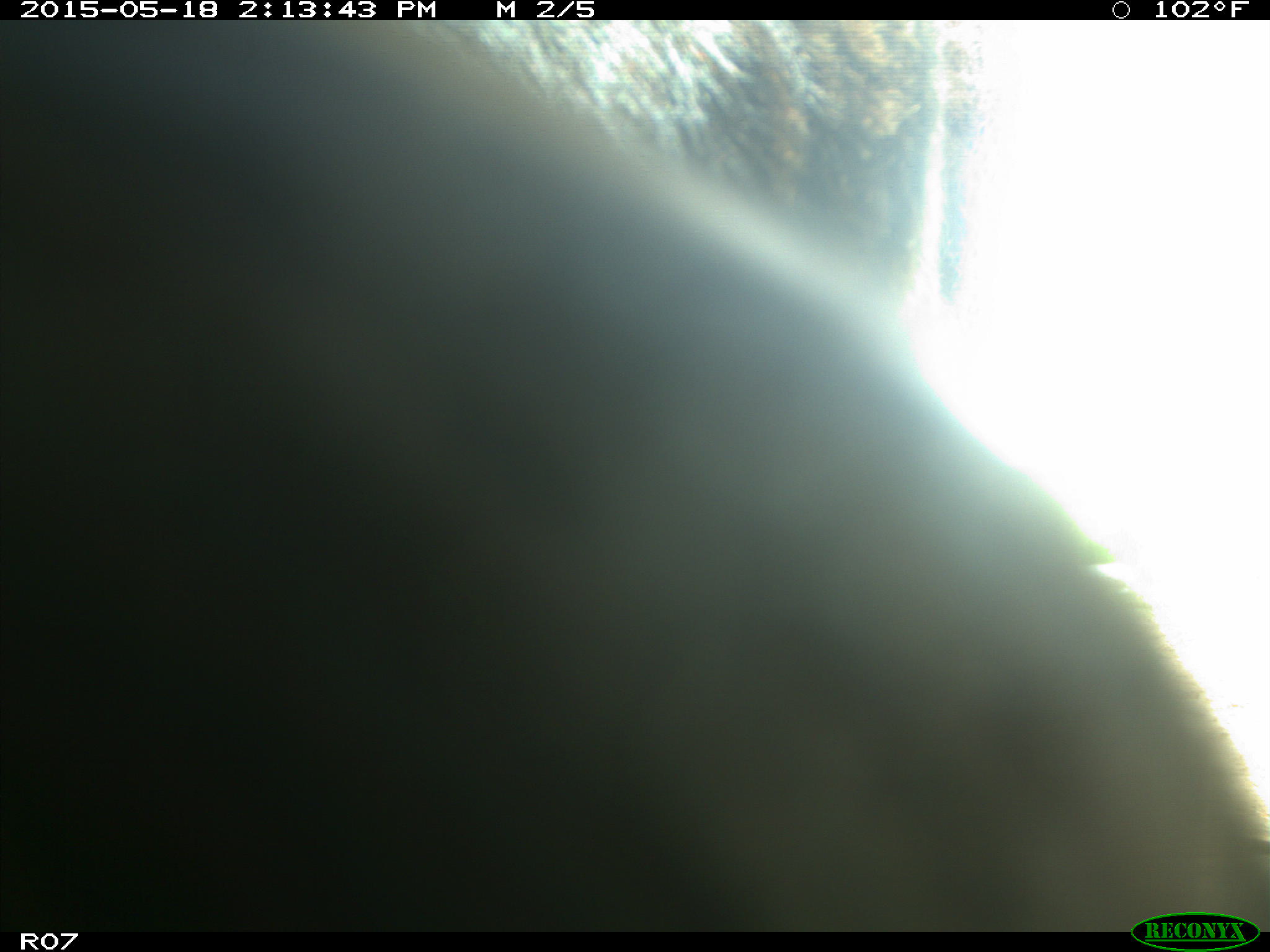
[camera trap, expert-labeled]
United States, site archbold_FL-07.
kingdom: Animalia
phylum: Chordata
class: Mammalia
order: Artiodactyla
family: Bovidae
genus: Bos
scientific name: Bos taurus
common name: domestic cow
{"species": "Bos taurus (domestic cow)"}